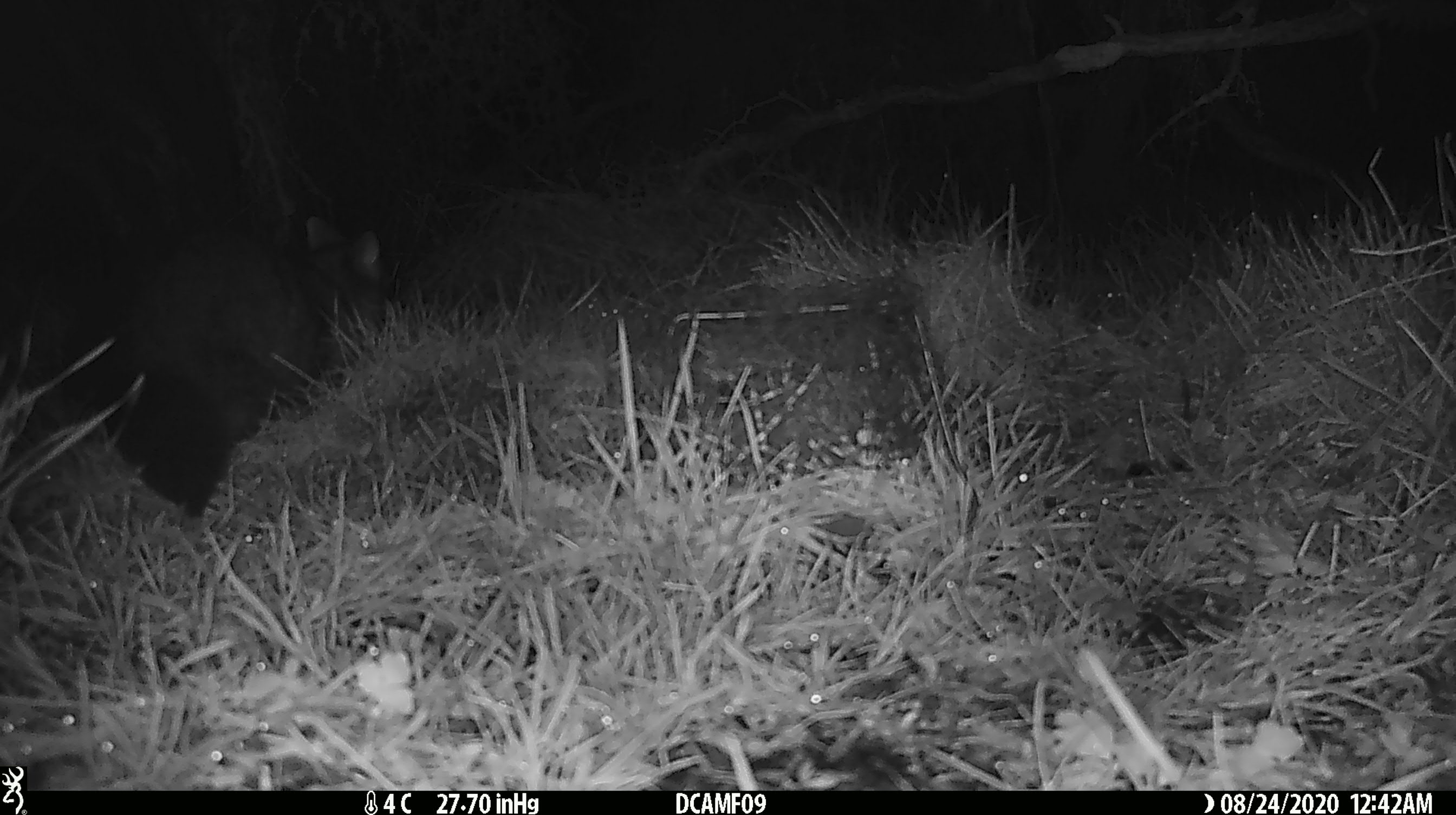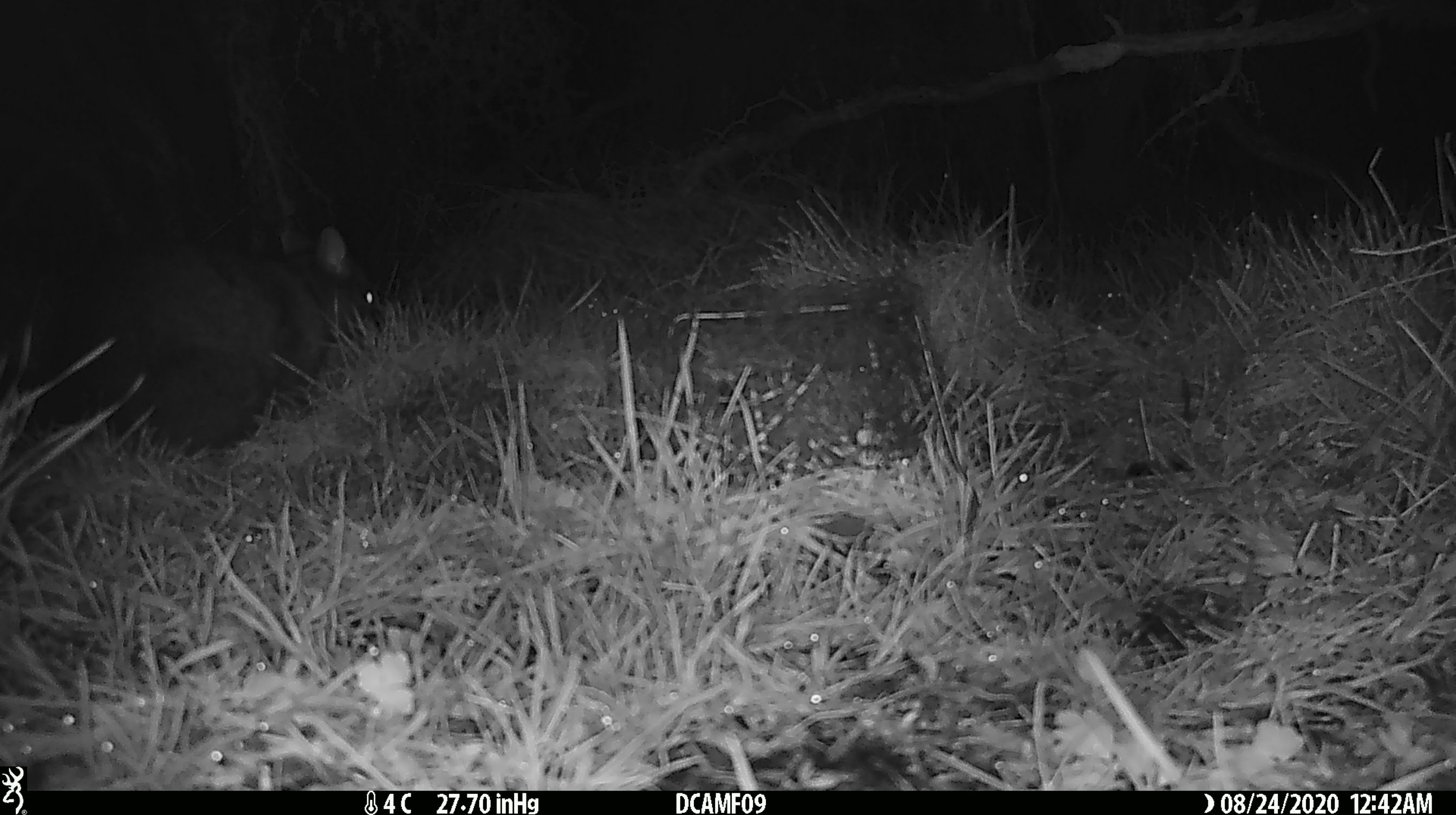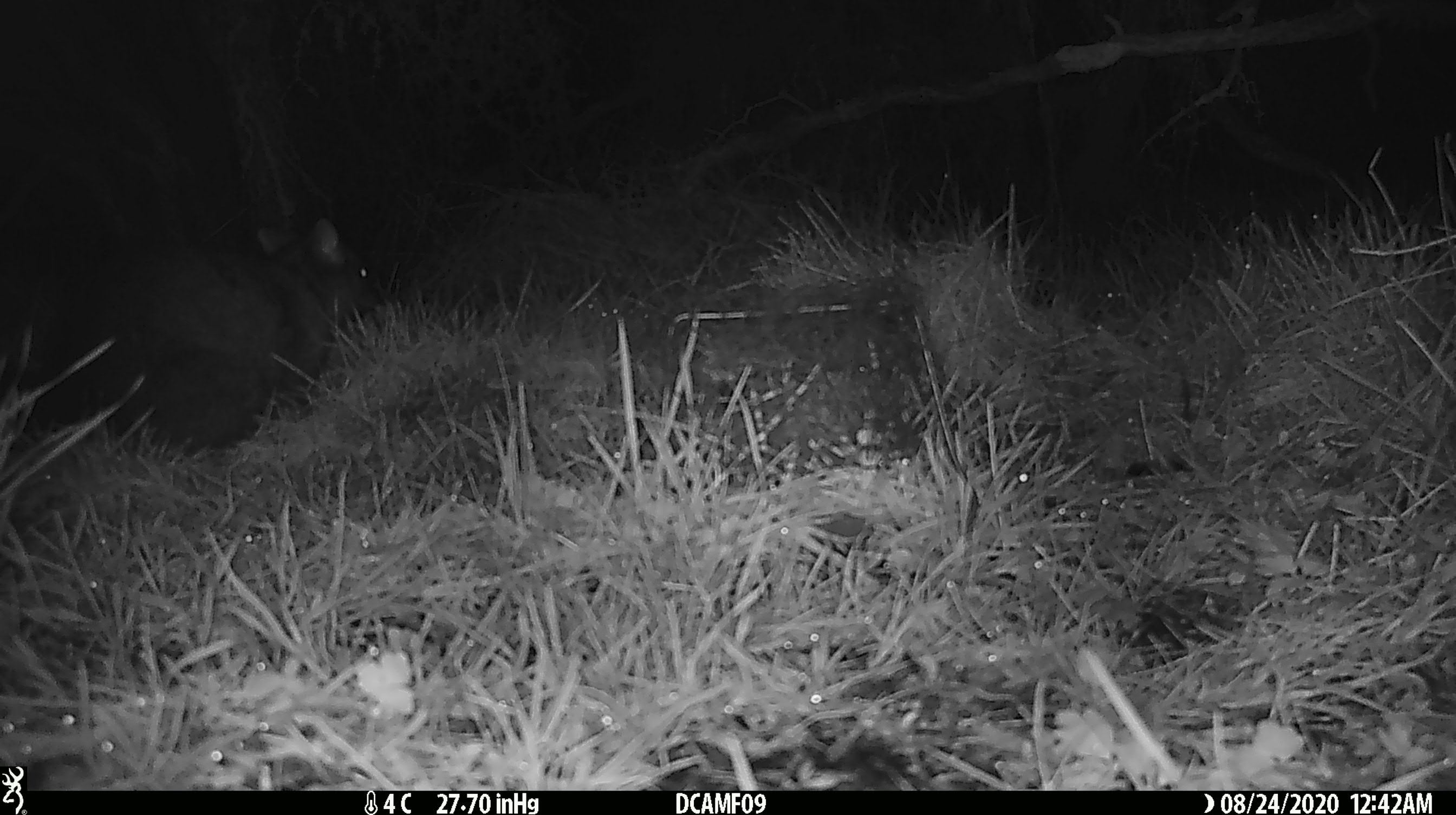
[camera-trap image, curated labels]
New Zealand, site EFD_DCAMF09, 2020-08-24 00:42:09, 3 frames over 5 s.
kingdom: Animalia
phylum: Chordata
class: Mammalia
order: Diprotodontia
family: Phalangeridae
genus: Trichosurus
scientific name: Trichosurus vulpecula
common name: common brushtail possum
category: possum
Possum (common brushtail possum) (Trichosurus vulpecula).